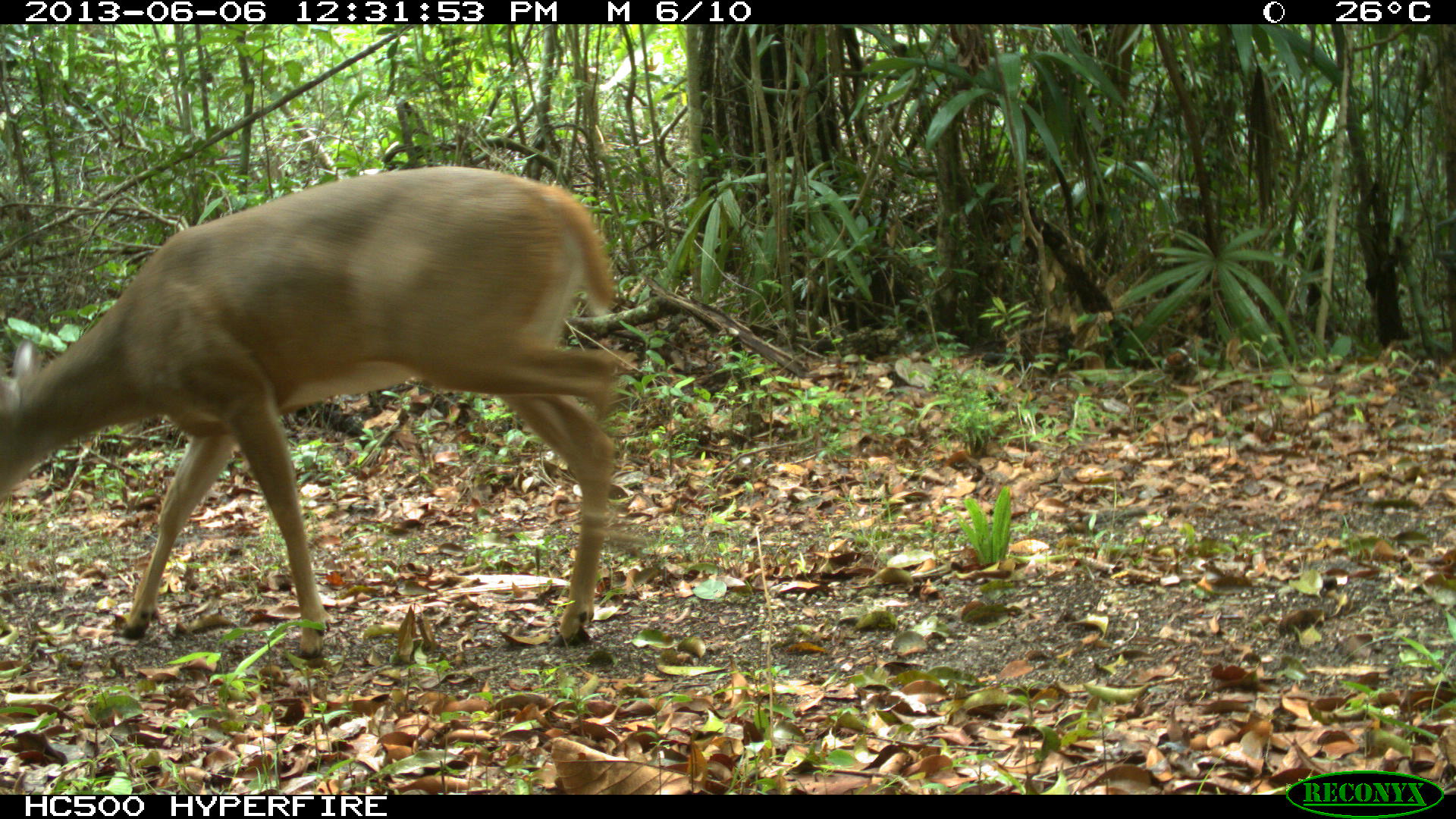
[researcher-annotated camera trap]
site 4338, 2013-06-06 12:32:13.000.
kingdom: Animalia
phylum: Chordata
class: Mammalia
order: Artiodactyla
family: Cervidae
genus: Odocoileus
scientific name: Odocoileus virginianus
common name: white-tailed deer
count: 1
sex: male